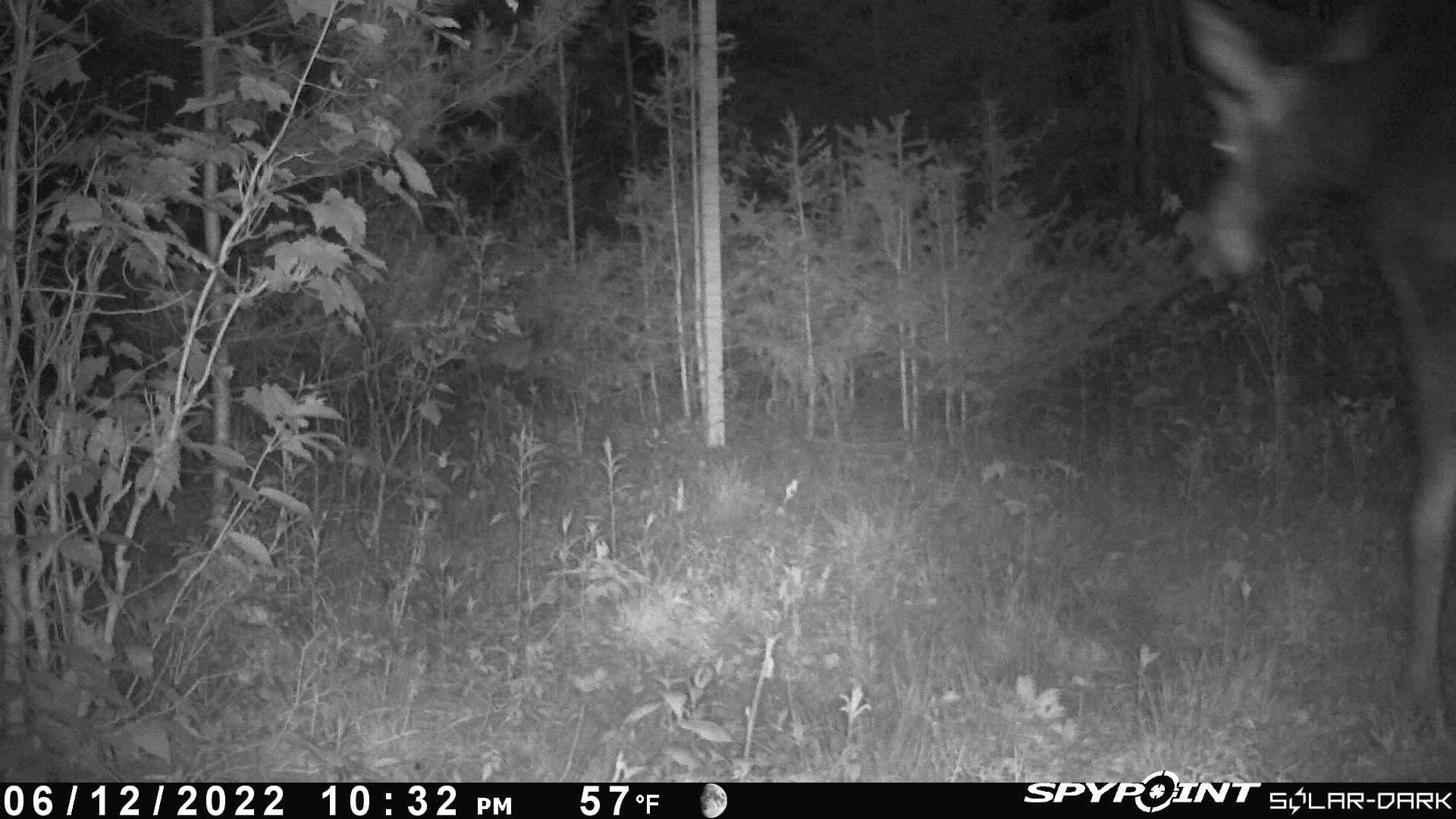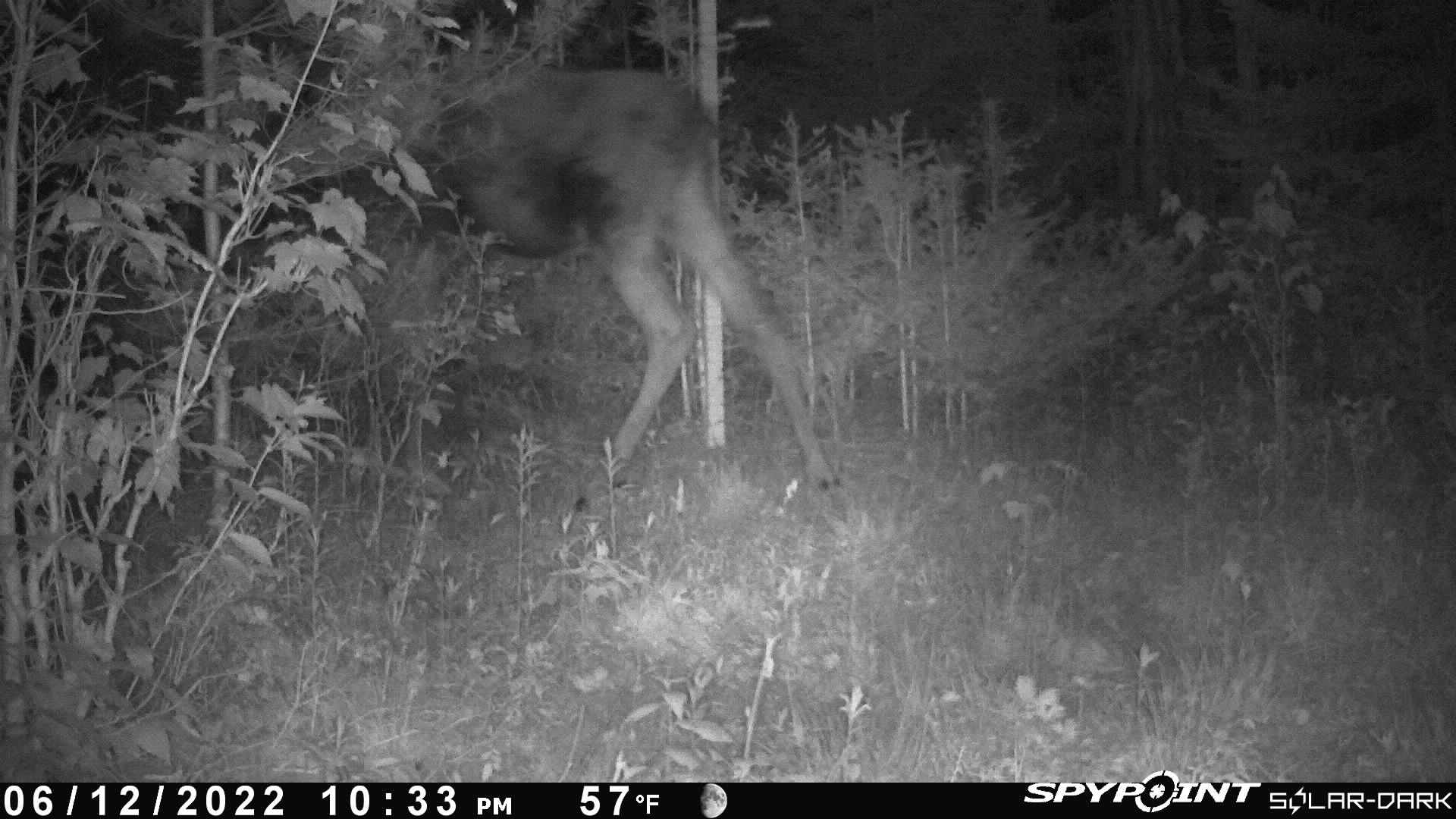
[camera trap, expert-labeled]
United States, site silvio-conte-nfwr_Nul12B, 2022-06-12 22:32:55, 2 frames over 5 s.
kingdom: Animalia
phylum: Chordata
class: Mammalia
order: Artiodactyla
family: Cervidae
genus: Alces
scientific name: Alces alces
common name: moose